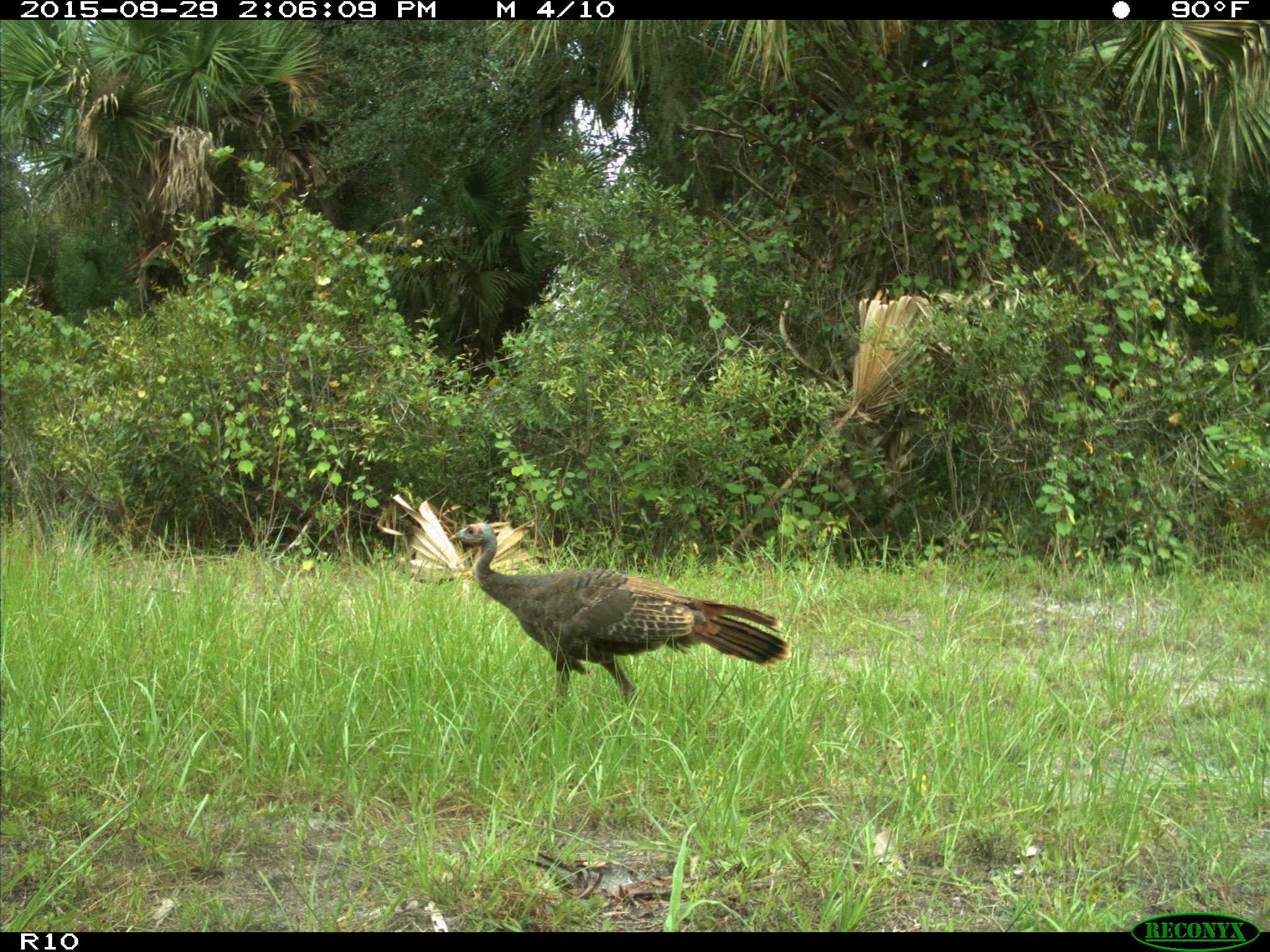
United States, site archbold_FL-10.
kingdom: Animalia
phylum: Chordata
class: Aves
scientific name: Aves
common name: birds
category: unidentified bird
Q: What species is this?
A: Unidentified bird (birds) (Aves).